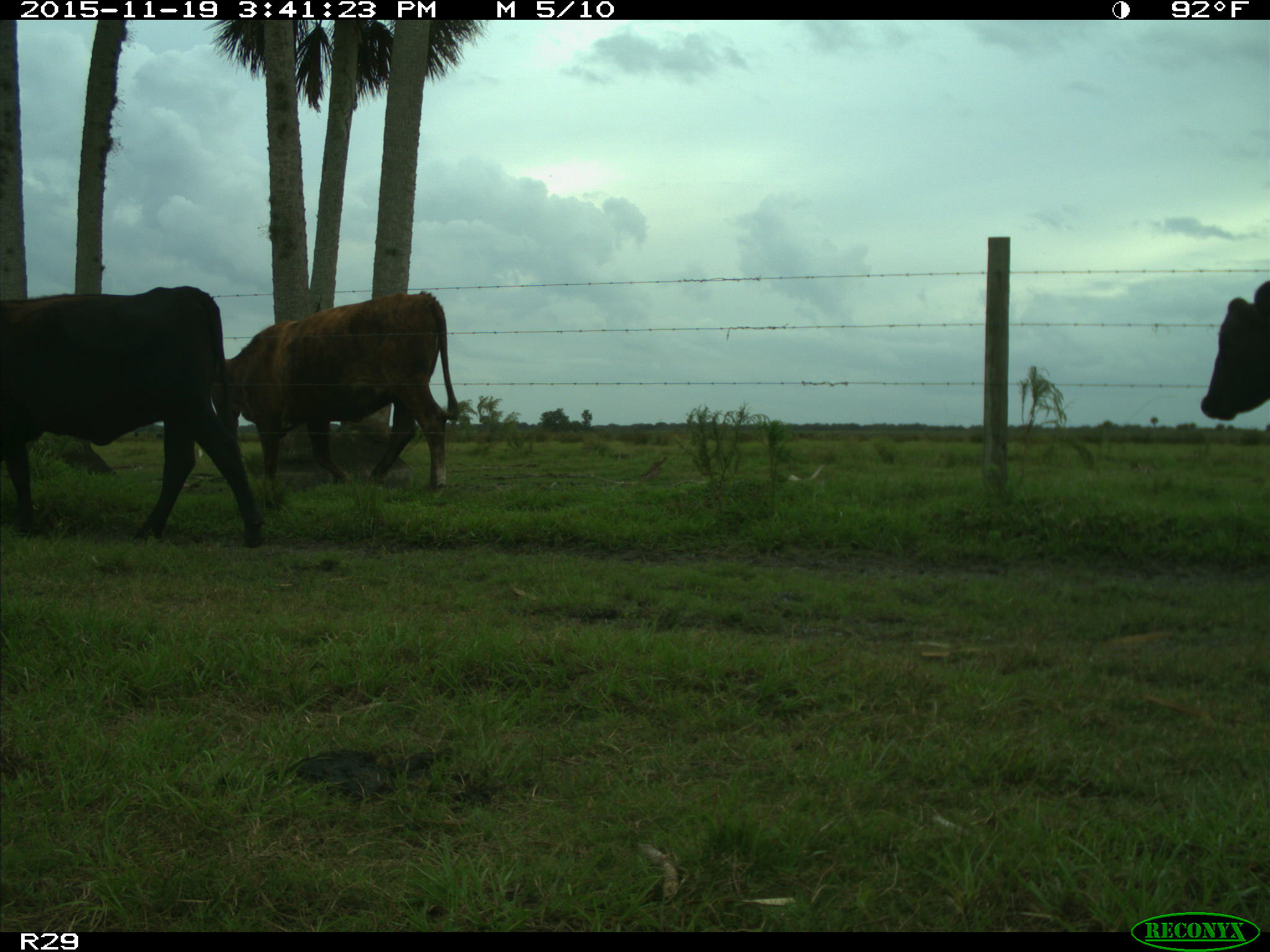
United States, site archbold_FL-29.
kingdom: Animalia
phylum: Chordata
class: Mammalia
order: Artiodactyla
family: Bovidae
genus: Bos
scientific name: Bos taurus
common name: domestic cow